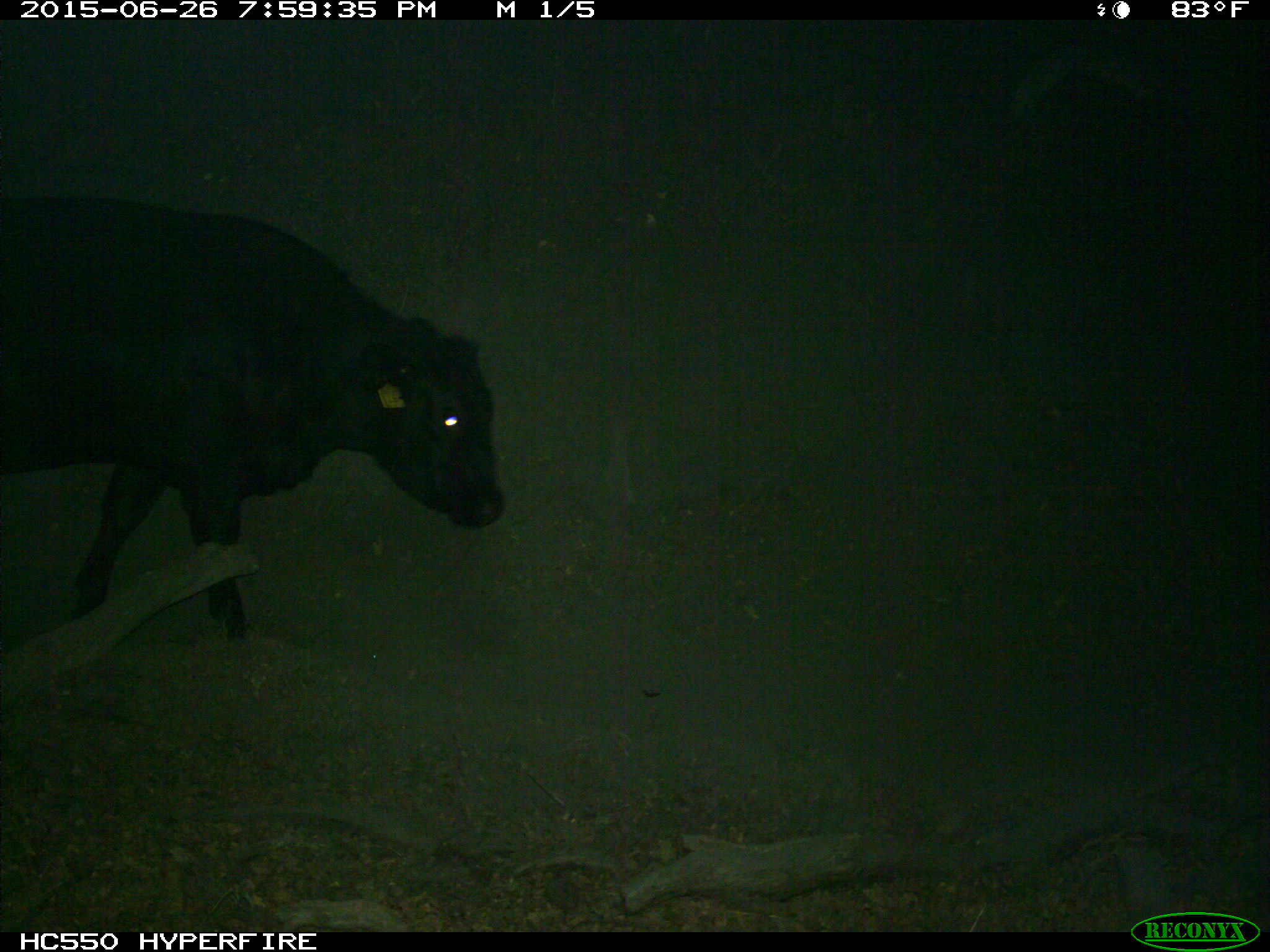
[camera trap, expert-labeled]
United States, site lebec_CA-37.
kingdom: Animalia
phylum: Chordata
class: Mammalia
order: Artiodactyla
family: Bovidae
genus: Bos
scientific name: Bos taurus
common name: domestic cow